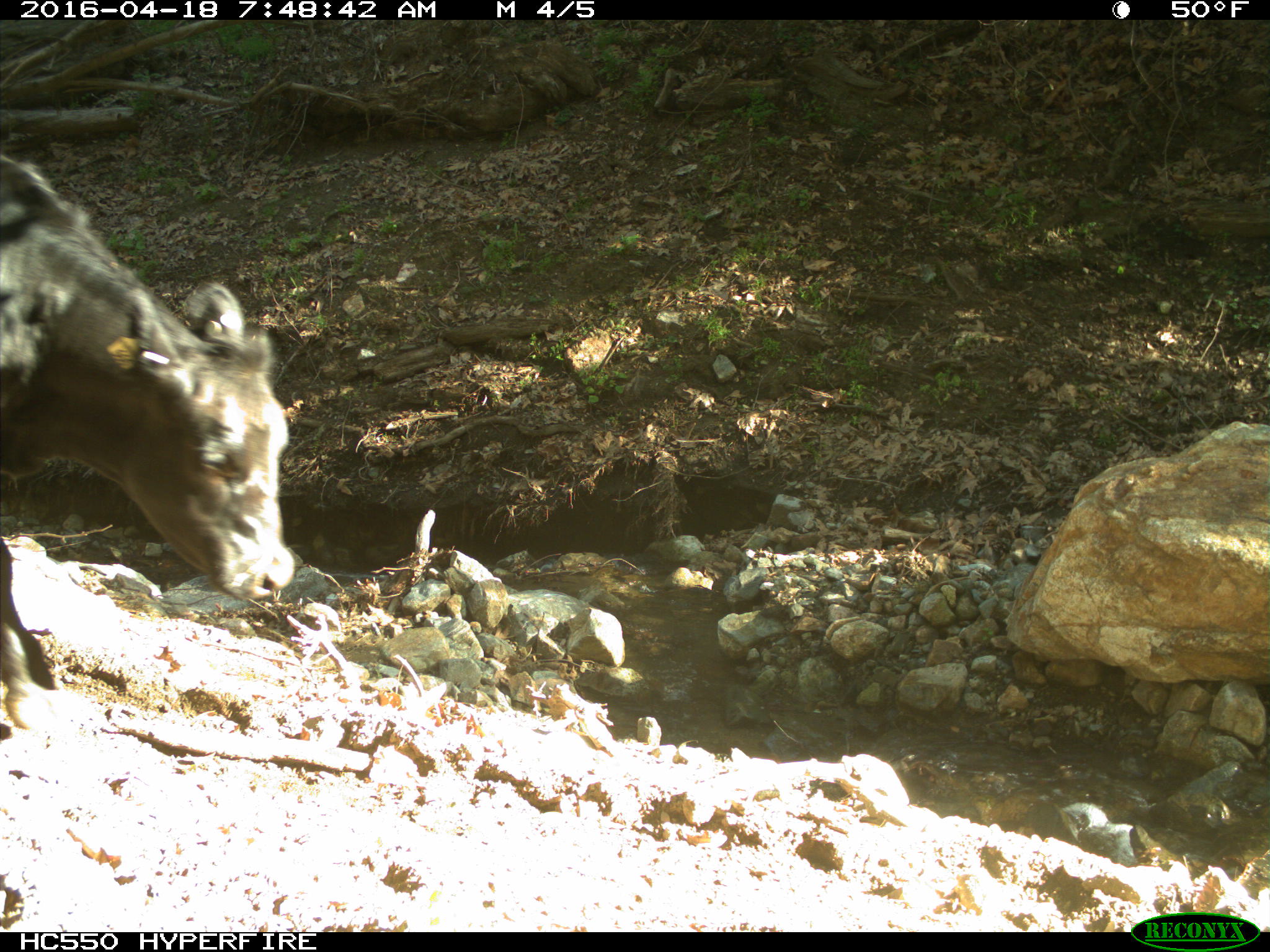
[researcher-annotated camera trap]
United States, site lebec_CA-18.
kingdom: Animalia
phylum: Chordata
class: Mammalia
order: Artiodactyla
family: Bovidae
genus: Bos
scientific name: Bos taurus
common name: domestic cow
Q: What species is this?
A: Bos taurus (domestic cow).